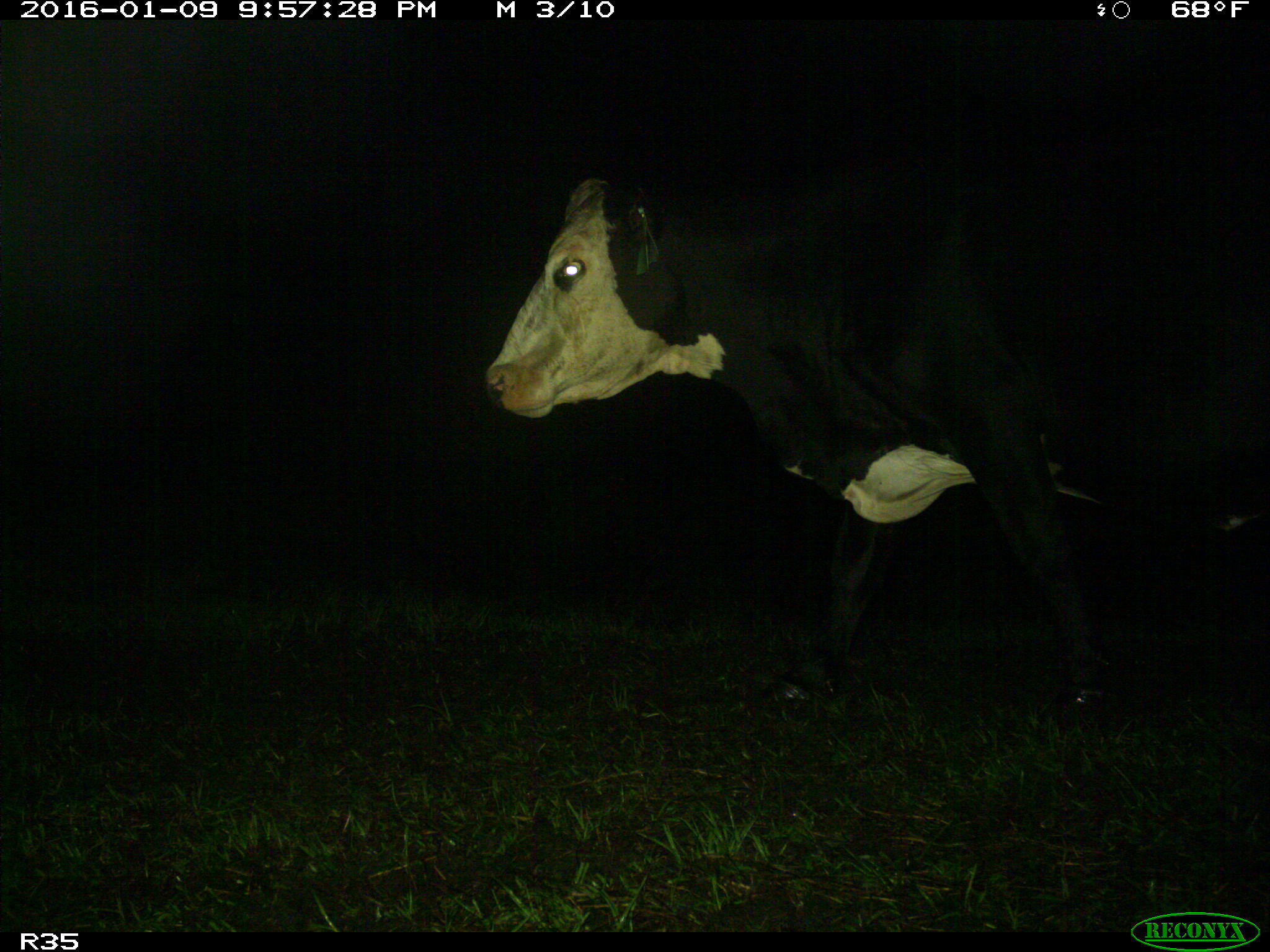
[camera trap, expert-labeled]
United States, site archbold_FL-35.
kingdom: Animalia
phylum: Chordata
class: Mammalia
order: Artiodactyla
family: Bovidae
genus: Bos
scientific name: Bos taurus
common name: domestic cow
Bos taurus (domestic cow).